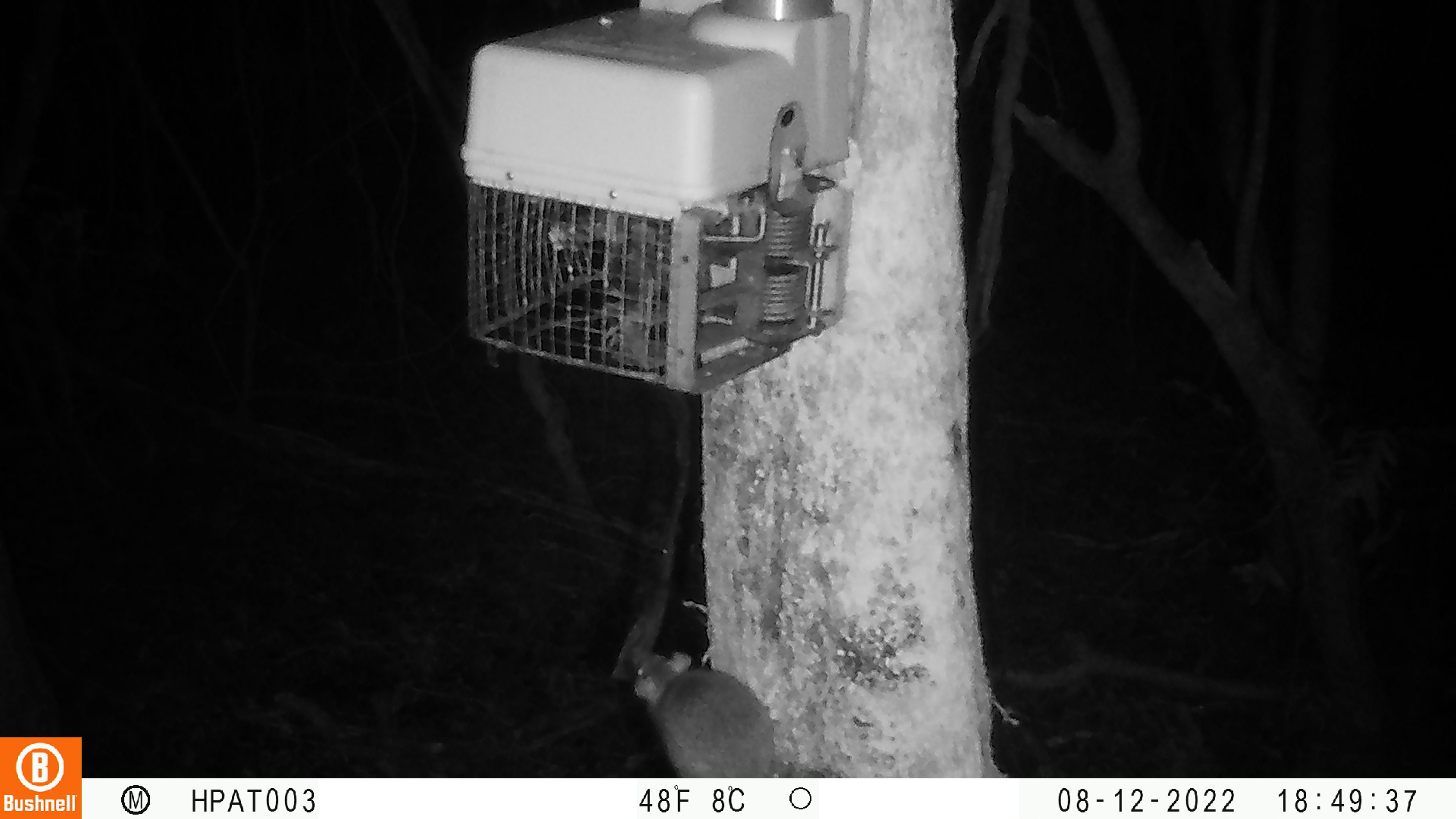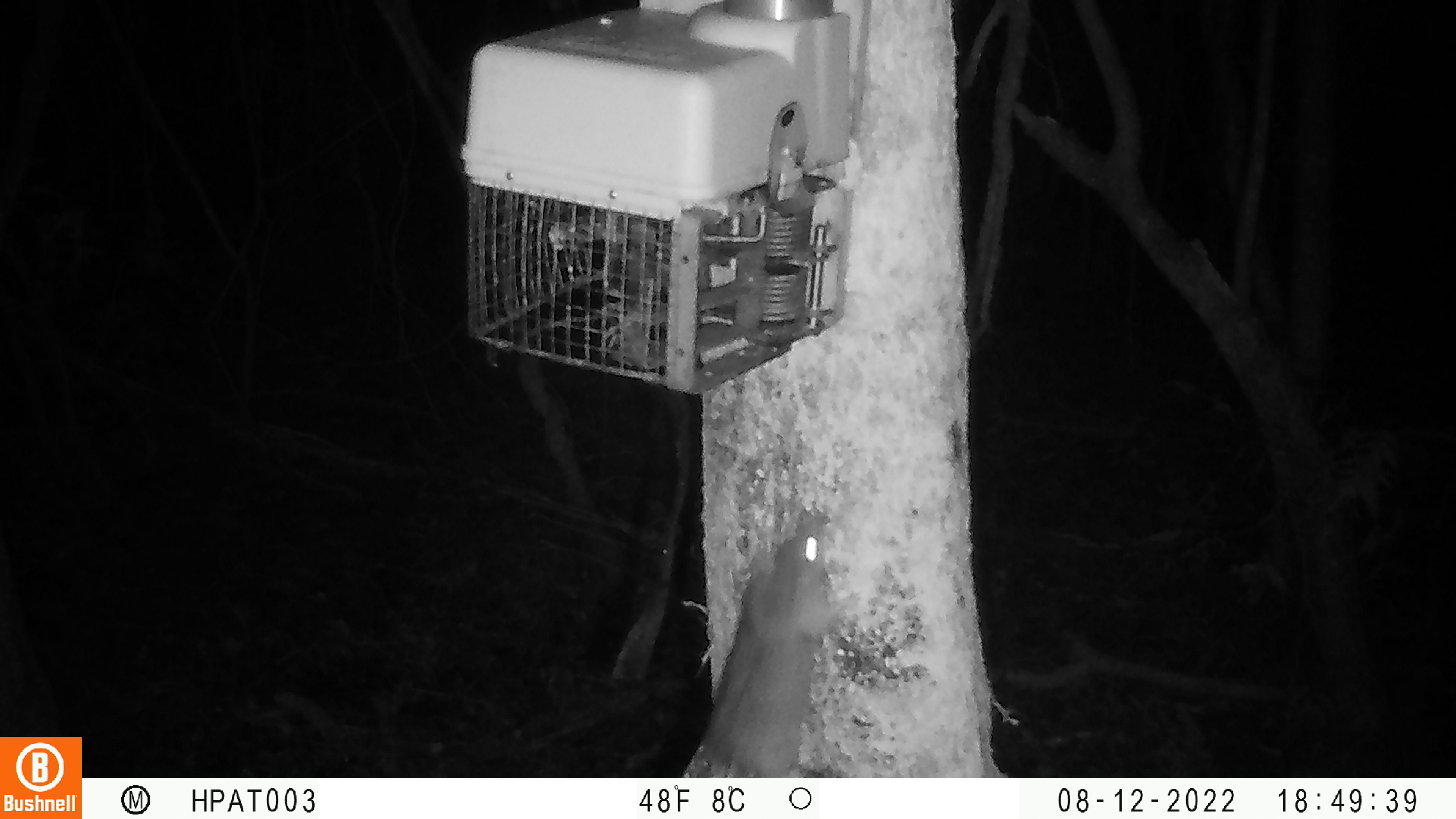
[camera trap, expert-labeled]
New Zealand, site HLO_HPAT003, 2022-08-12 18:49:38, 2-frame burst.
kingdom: Animalia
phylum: Chordata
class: Mammalia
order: Rodentia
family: Muridae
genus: Rattus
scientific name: Rattus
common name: rat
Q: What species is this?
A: Rat (Rattus).